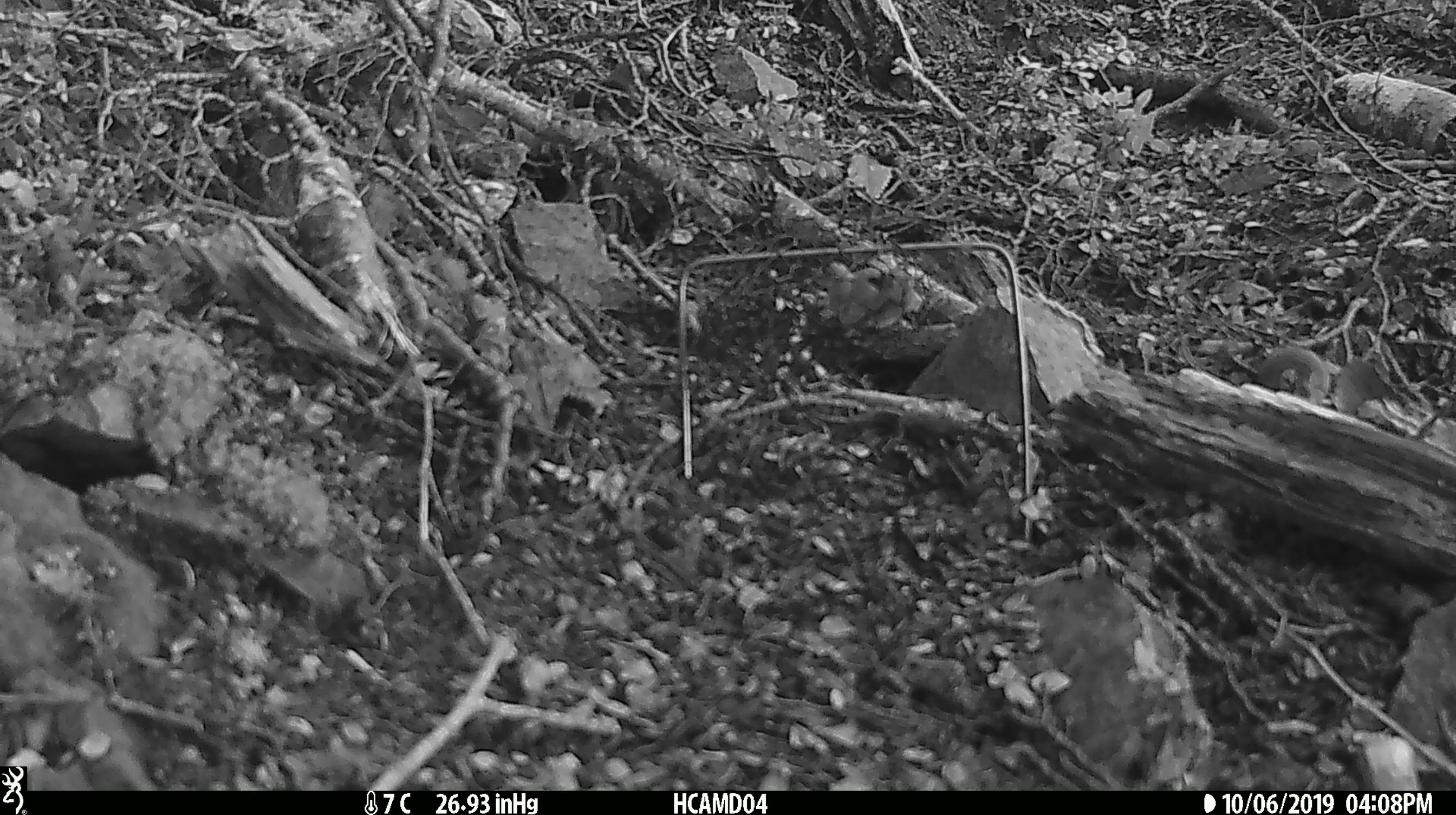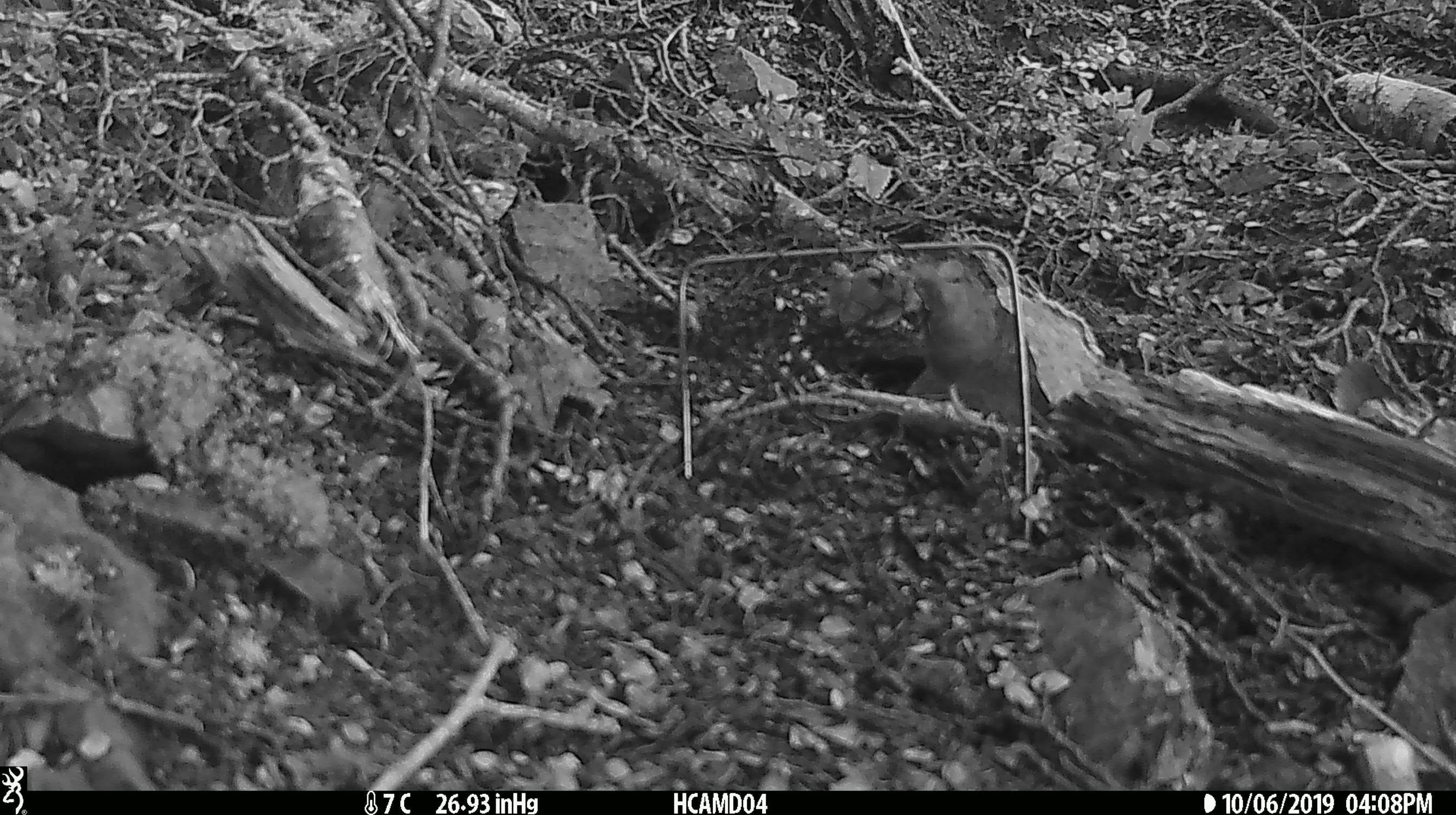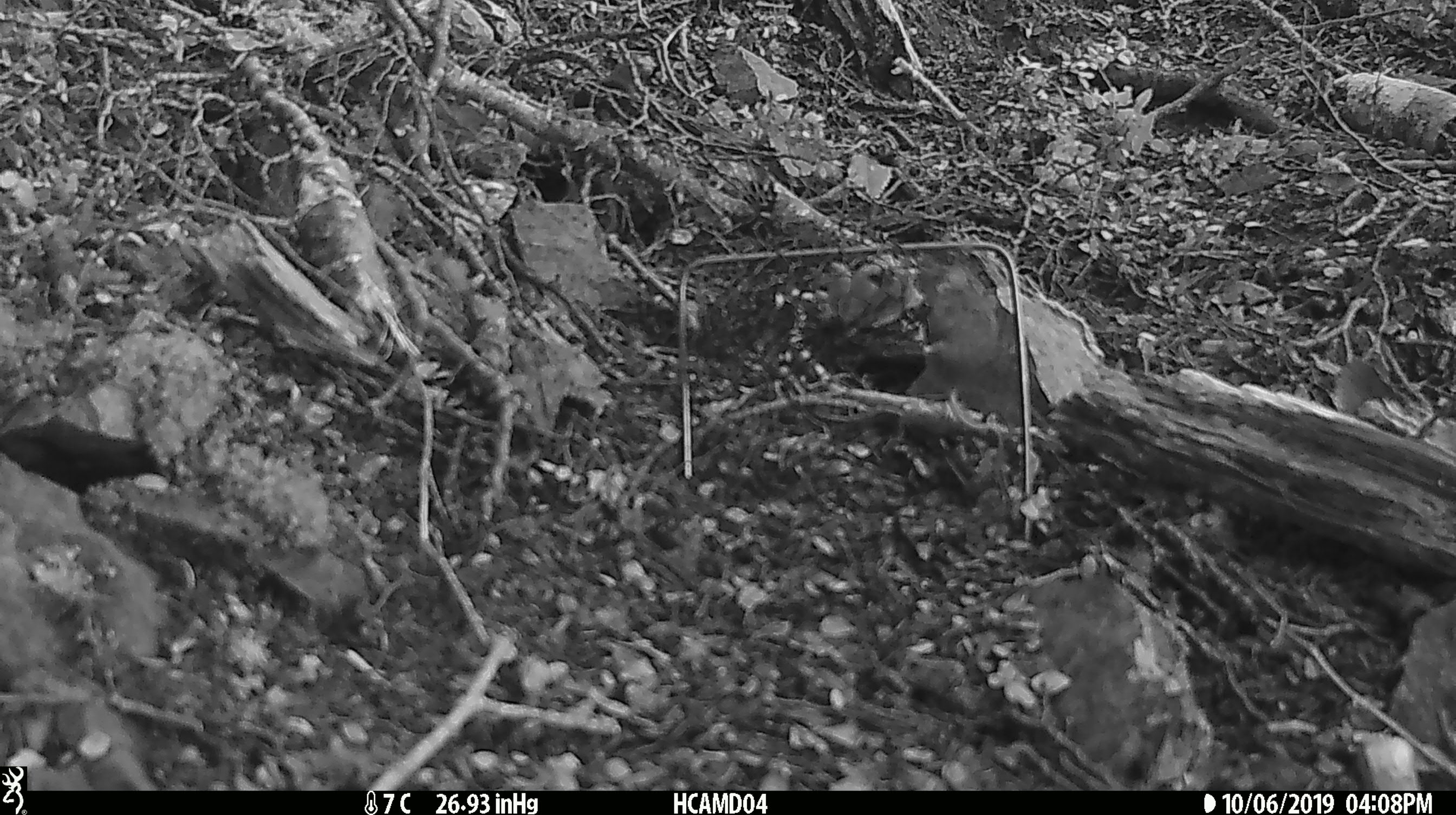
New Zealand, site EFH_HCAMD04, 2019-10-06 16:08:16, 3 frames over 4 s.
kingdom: Animalia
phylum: Chordata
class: Mammalia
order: Rodentia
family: Muridae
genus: Mus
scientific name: Mus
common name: mouse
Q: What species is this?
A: Mouse (Mus).